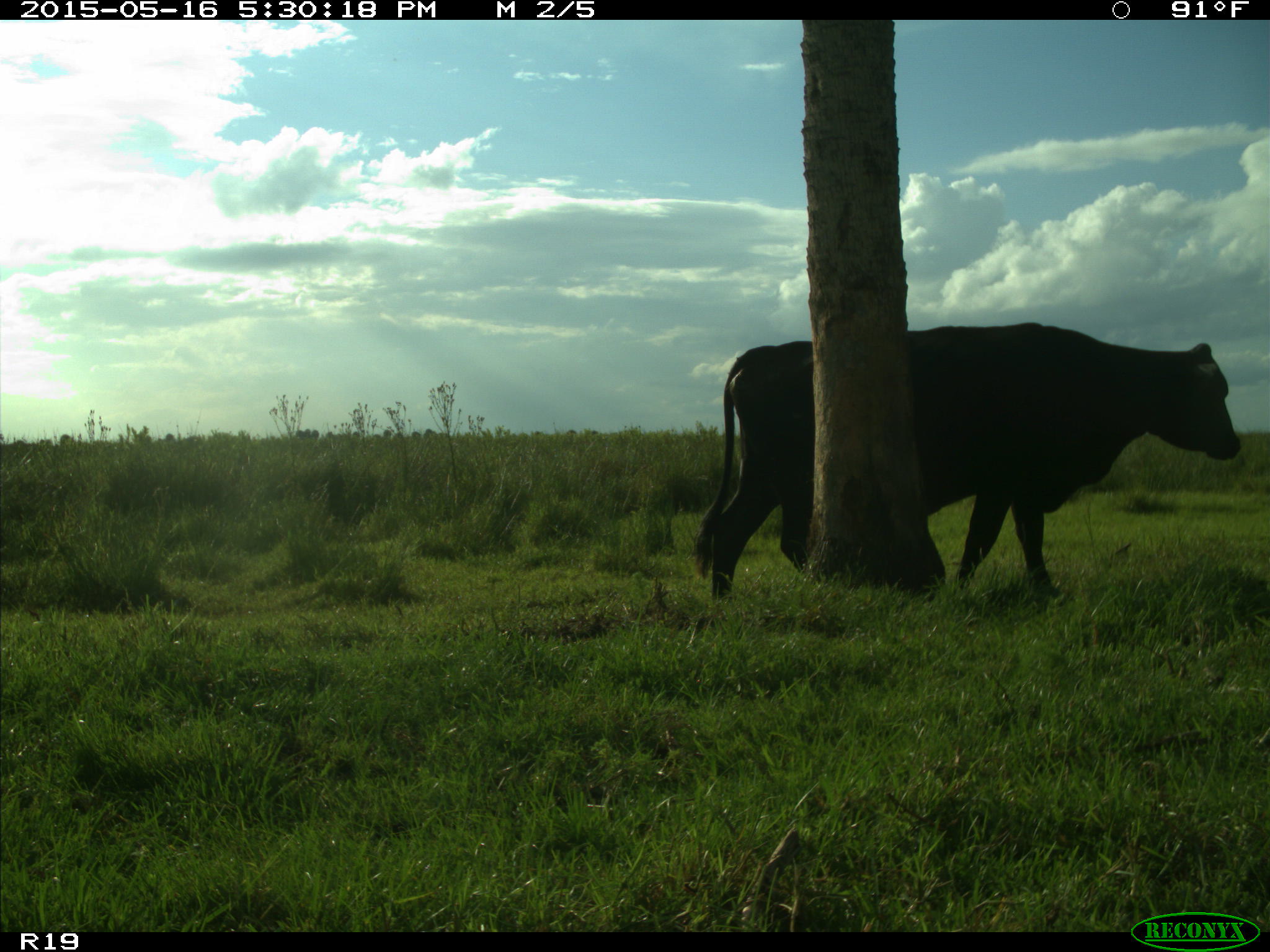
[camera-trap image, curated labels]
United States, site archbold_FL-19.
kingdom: Animalia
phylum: Chordata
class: Mammalia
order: Artiodactyla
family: Bovidae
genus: Bos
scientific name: Bos taurus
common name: domestic cow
Bos taurus (domestic cow).